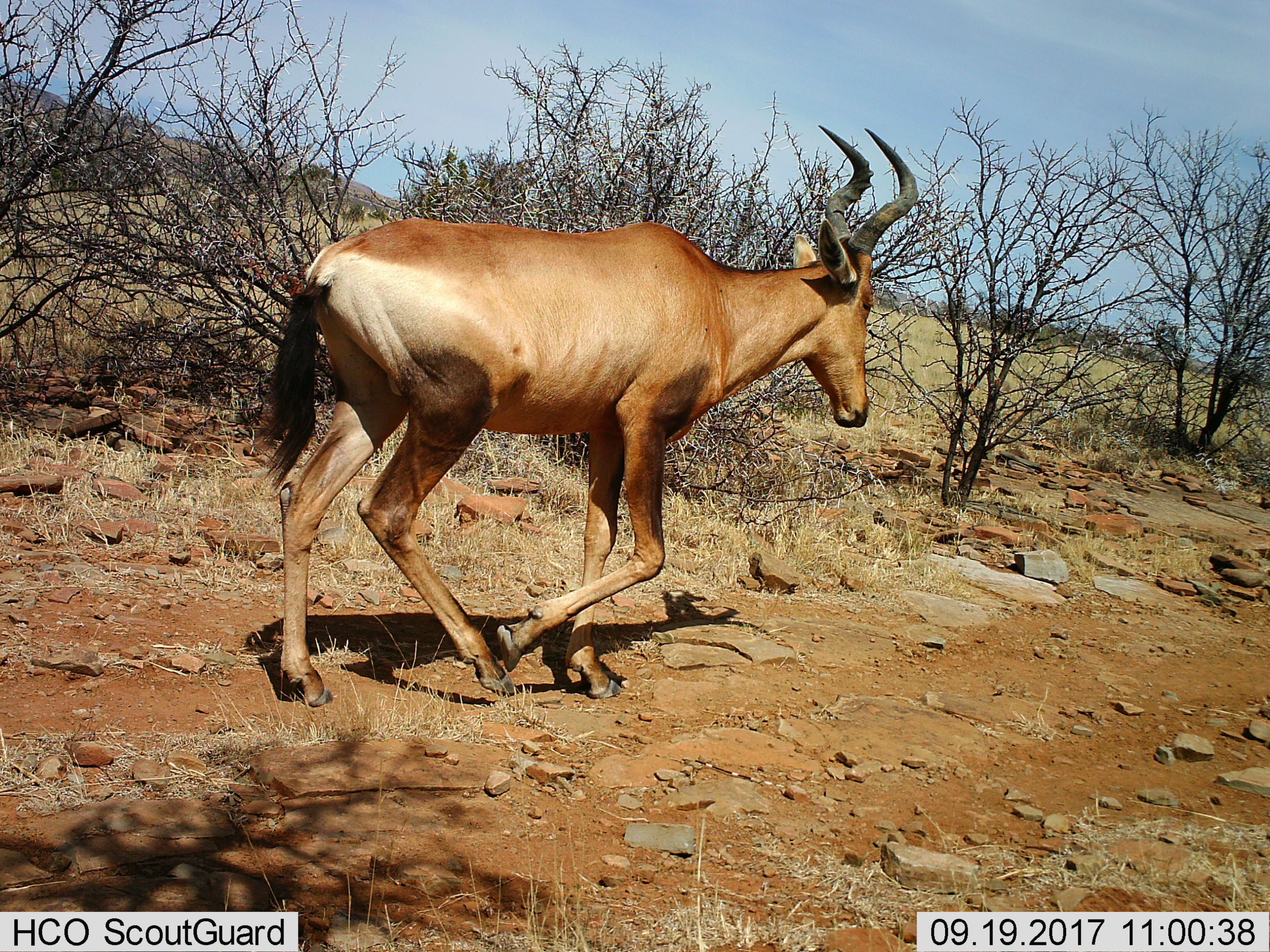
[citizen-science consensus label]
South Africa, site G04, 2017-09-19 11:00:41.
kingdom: Animalia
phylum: Chordata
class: Mammalia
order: Artiodactyla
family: Bovidae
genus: Alcelaphus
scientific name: Alcelaphus buselaphus caama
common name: red hartebeest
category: hartebeestred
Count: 1.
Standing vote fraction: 0%.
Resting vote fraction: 0%.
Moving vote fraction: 100%.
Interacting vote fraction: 0%.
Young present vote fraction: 0%.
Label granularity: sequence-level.